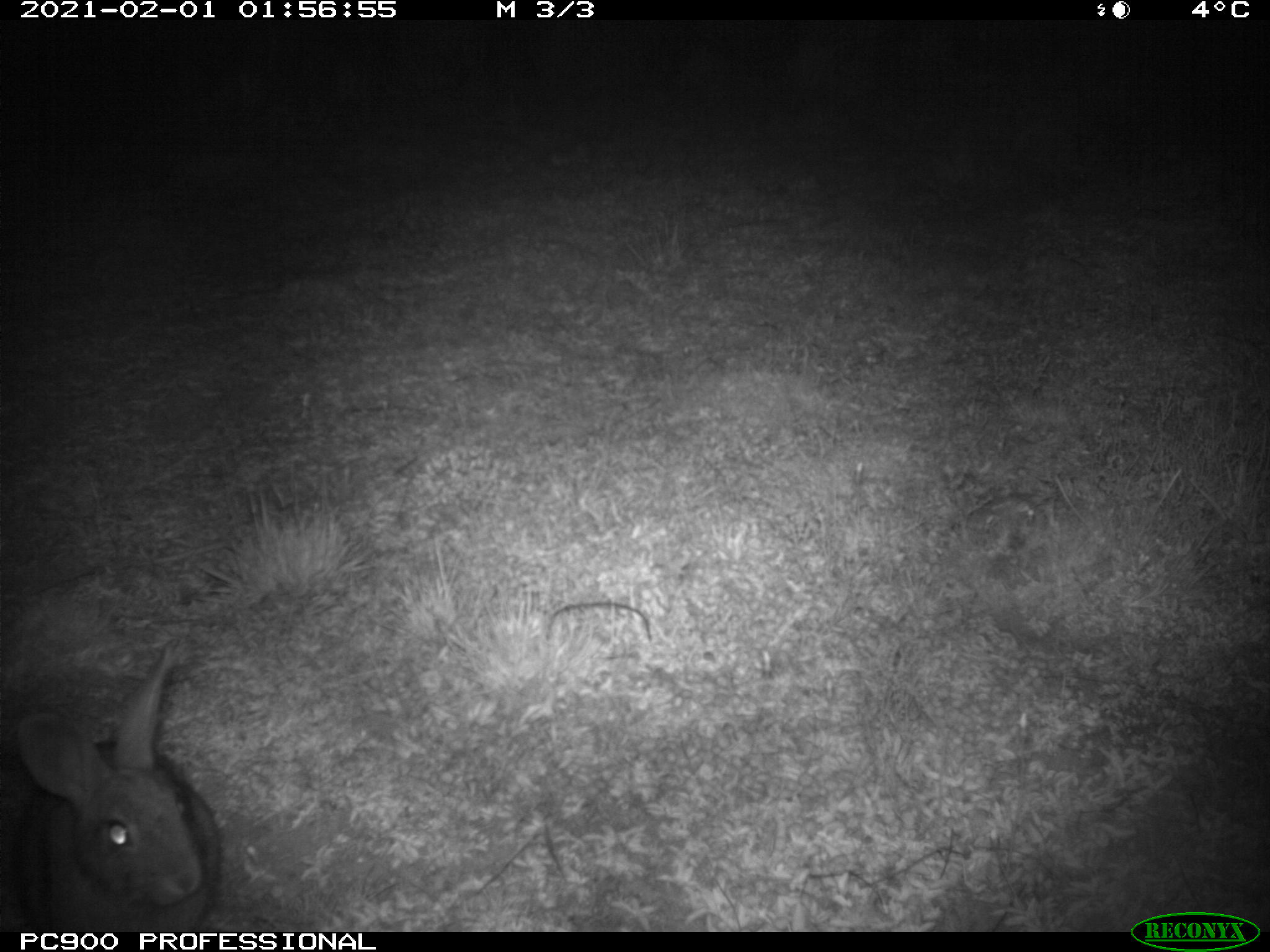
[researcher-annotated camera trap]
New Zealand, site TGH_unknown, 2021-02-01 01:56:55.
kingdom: Animalia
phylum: Chordata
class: Mammalia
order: Lagomorpha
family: Leporidae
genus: Oryctolagus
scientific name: Oryctolagus cuniculus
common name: european rabbit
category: rabbit